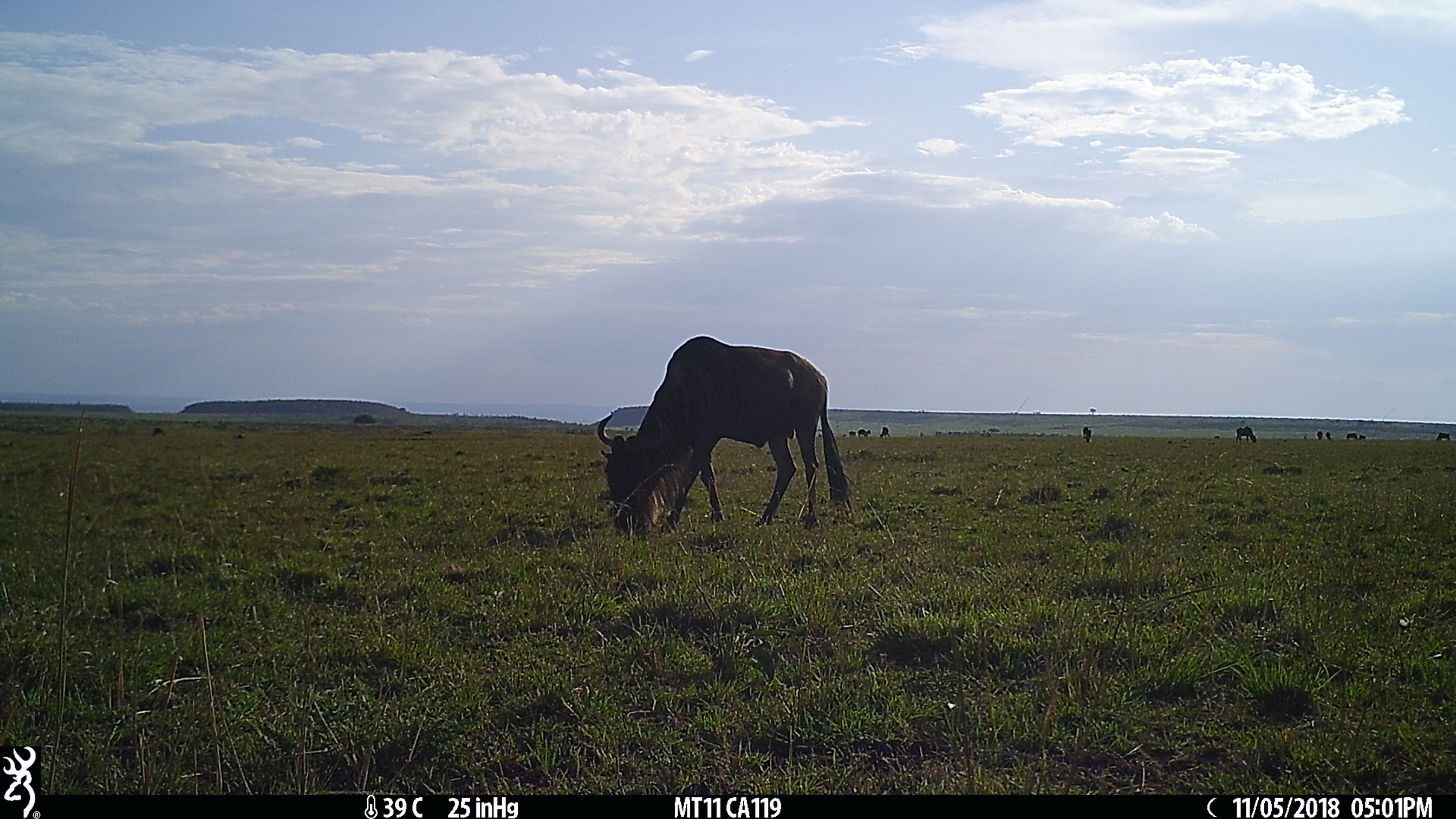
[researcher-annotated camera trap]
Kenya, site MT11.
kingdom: Animalia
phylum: Chordata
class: Mammalia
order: Artiodactyla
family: Bovidae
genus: Connochaetes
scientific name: Connochaetes taurinus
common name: blue wildebeest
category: wildebeest